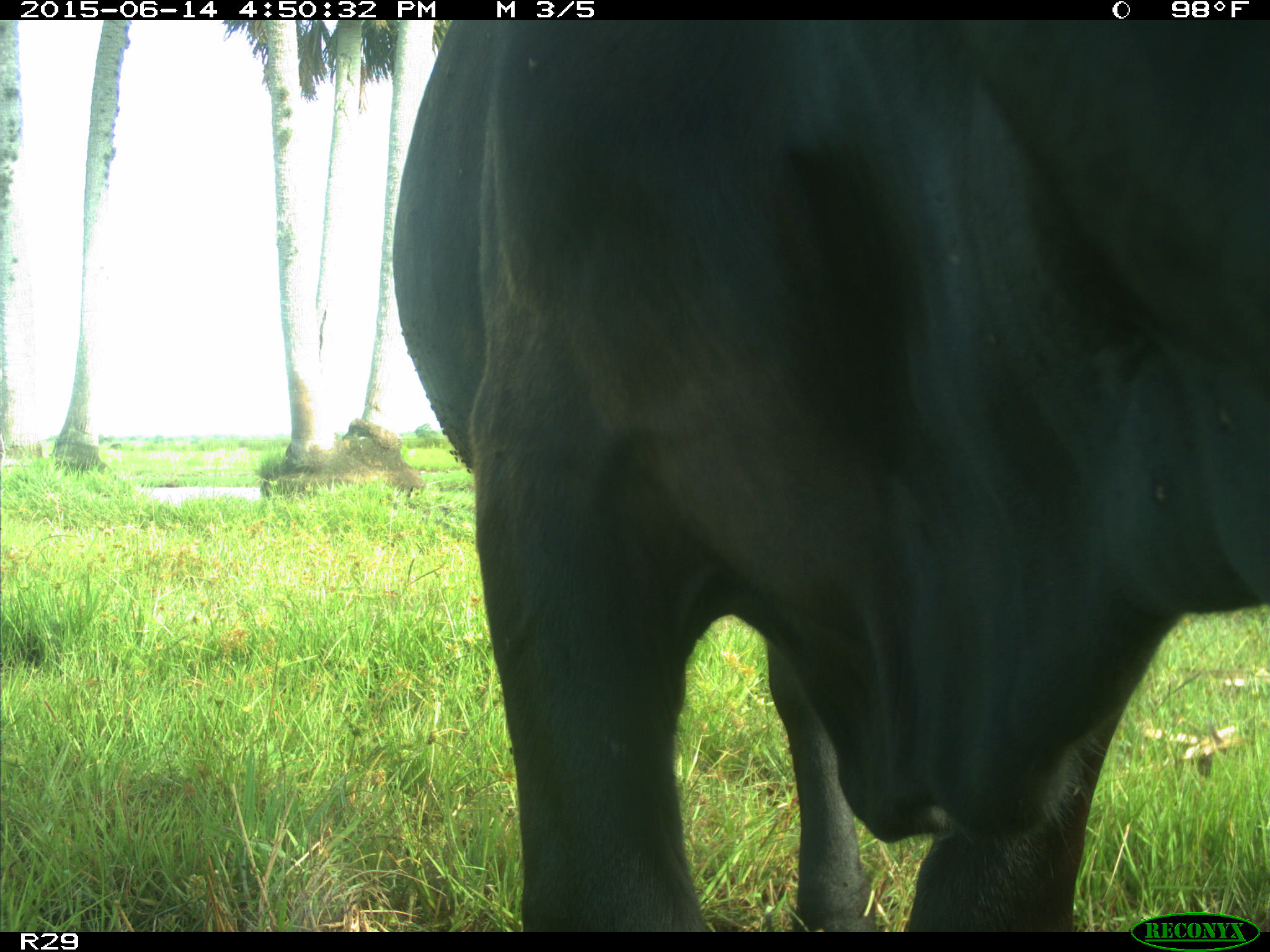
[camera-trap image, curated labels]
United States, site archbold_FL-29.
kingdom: Animalia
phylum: Chordata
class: Mammalia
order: Artiodactyla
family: Bovidae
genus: Bos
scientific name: Bos taurus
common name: domestic cow